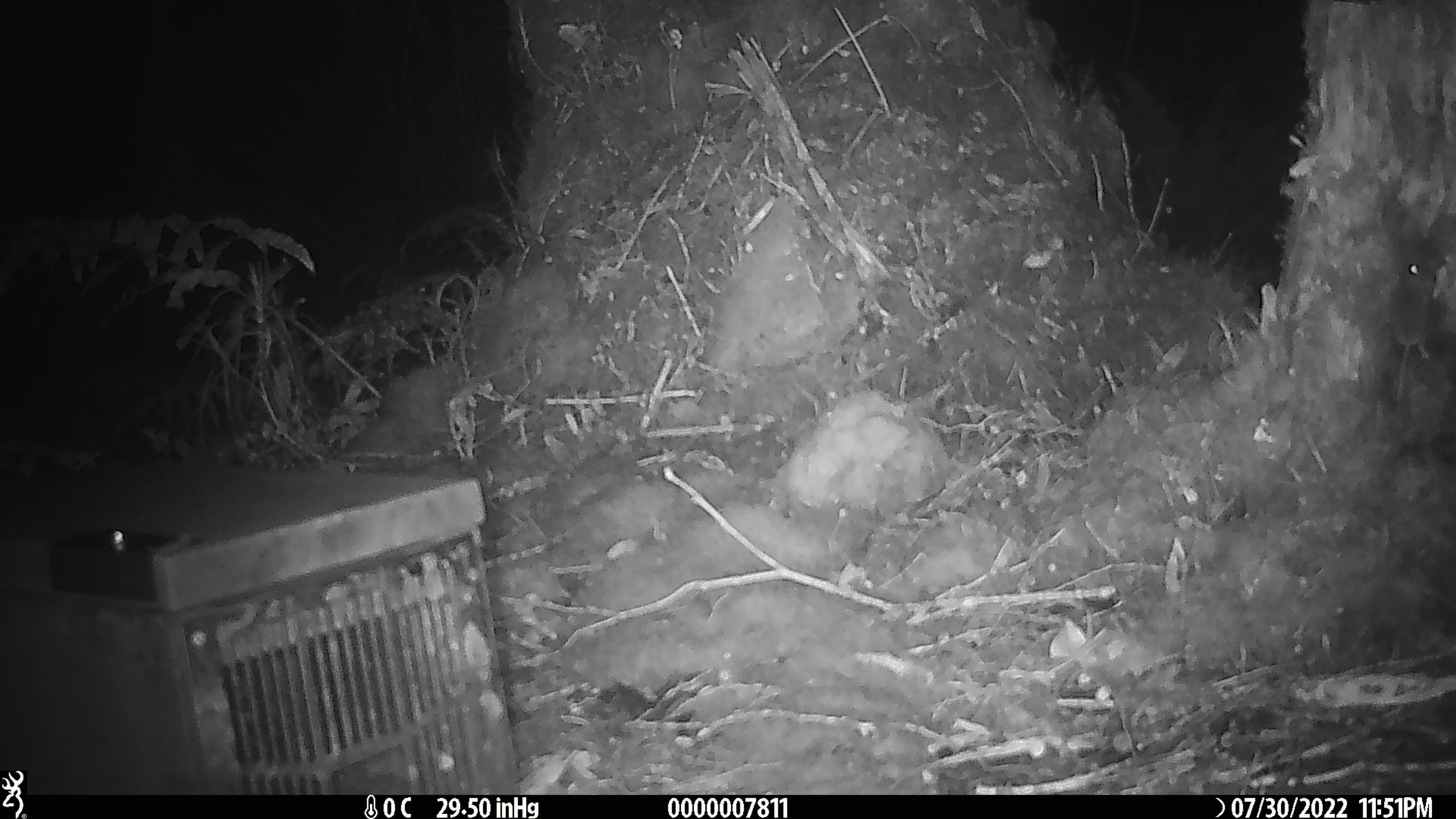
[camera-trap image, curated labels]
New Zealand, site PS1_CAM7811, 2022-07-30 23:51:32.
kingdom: Animalia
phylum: Chordata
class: Mammalia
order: Rodentia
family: Muridae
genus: Mus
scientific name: Mus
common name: mouse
Mouse (Mus).